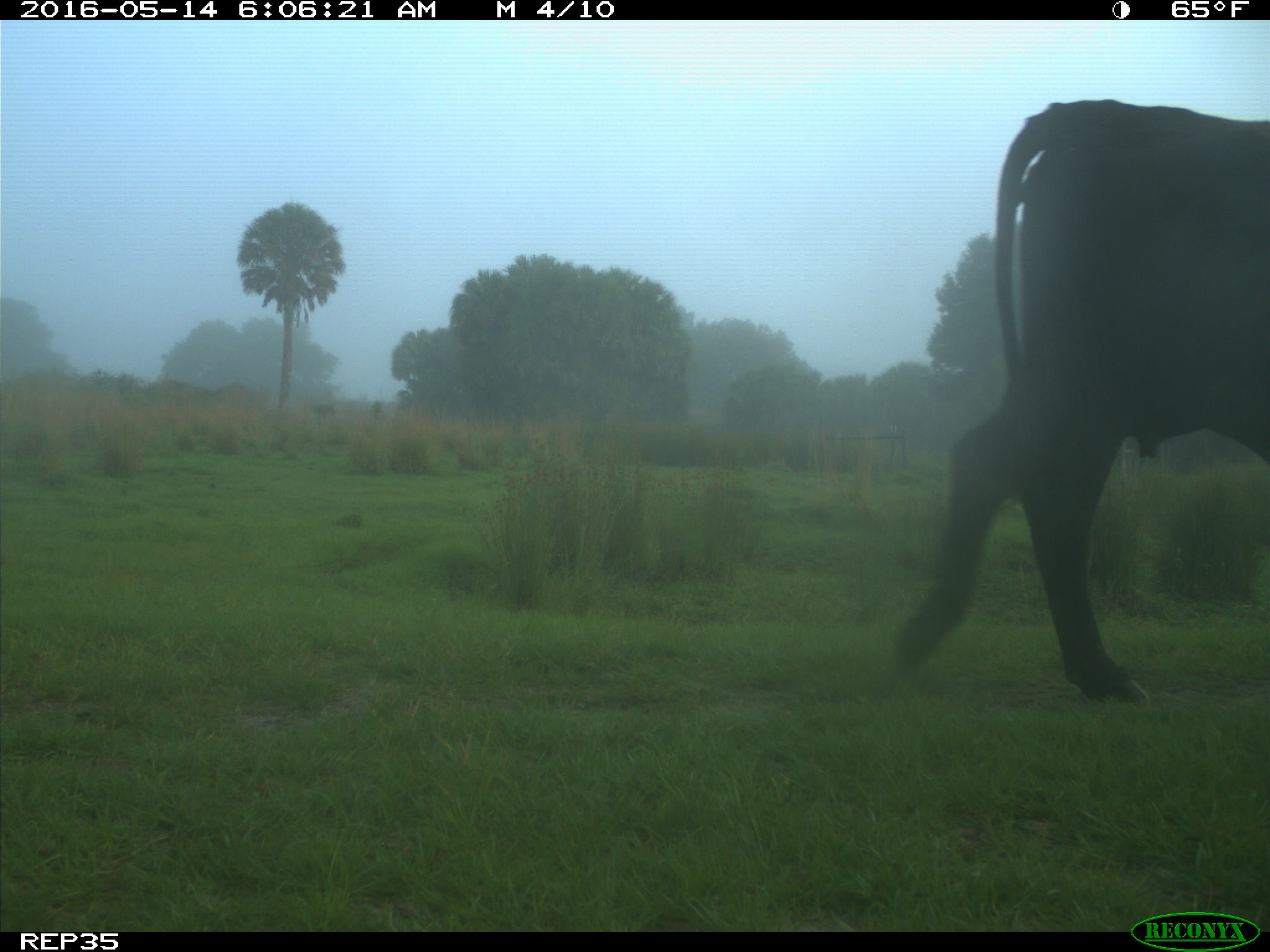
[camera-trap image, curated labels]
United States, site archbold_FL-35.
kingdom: Animalia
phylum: Chordata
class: Mammalia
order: Artiodactyla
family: Bovidae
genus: Bos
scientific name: Bos taurus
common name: domestic cow